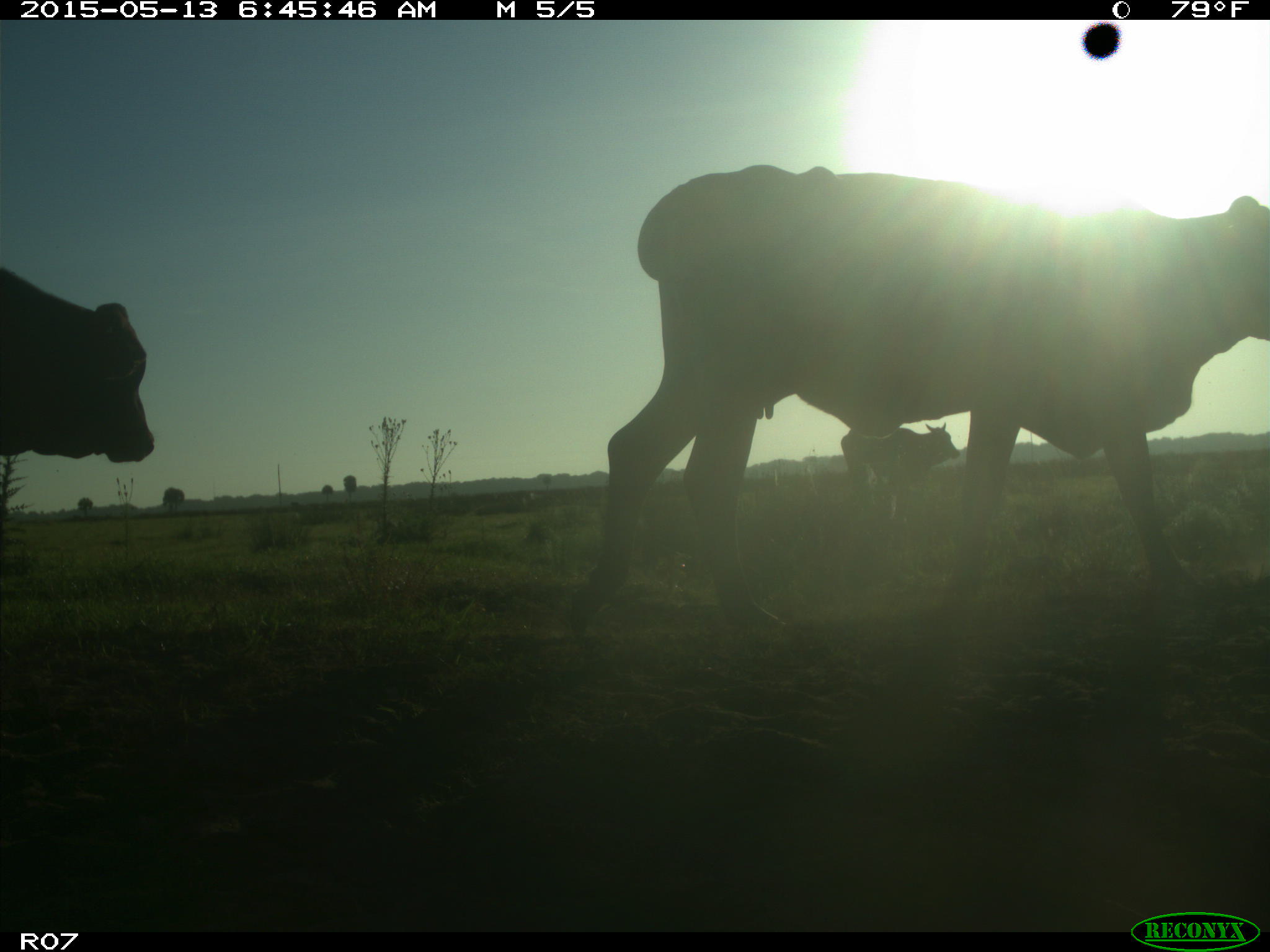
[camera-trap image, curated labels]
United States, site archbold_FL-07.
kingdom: Animalia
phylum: Chordata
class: Mammalia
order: Artiodactyla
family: Bovidae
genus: Bos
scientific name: Bos taurus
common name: domestic cow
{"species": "Bos taurus (domestic cow)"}